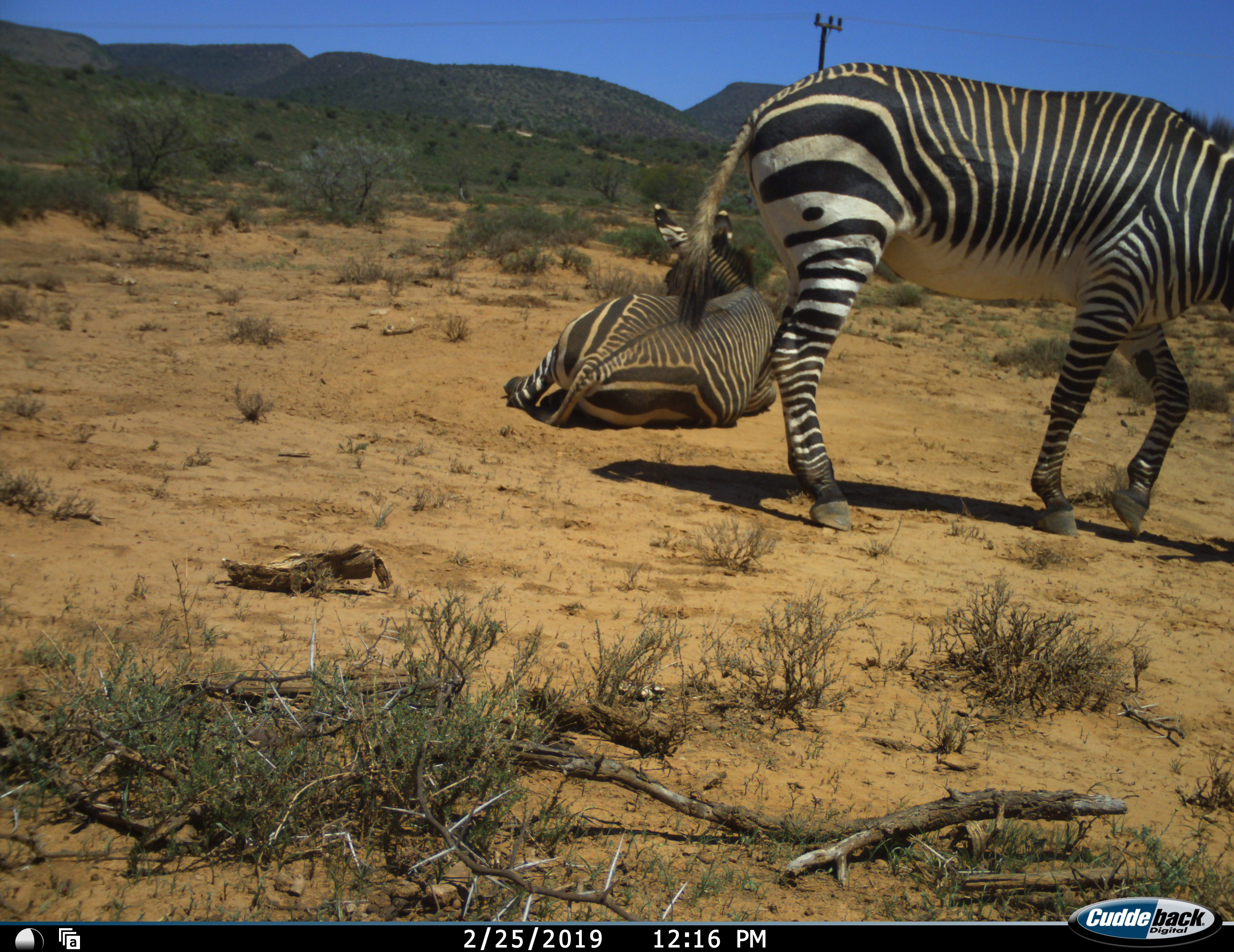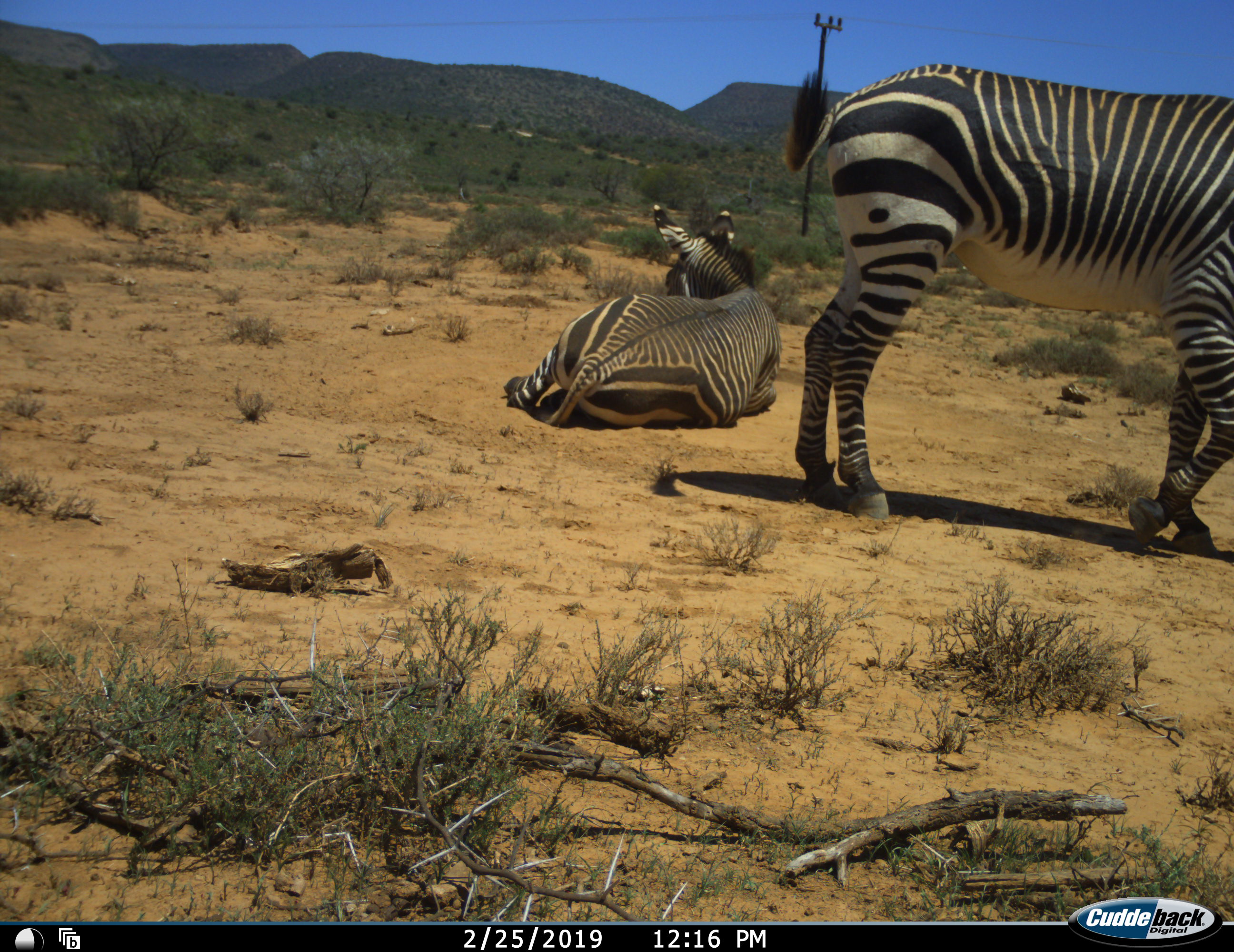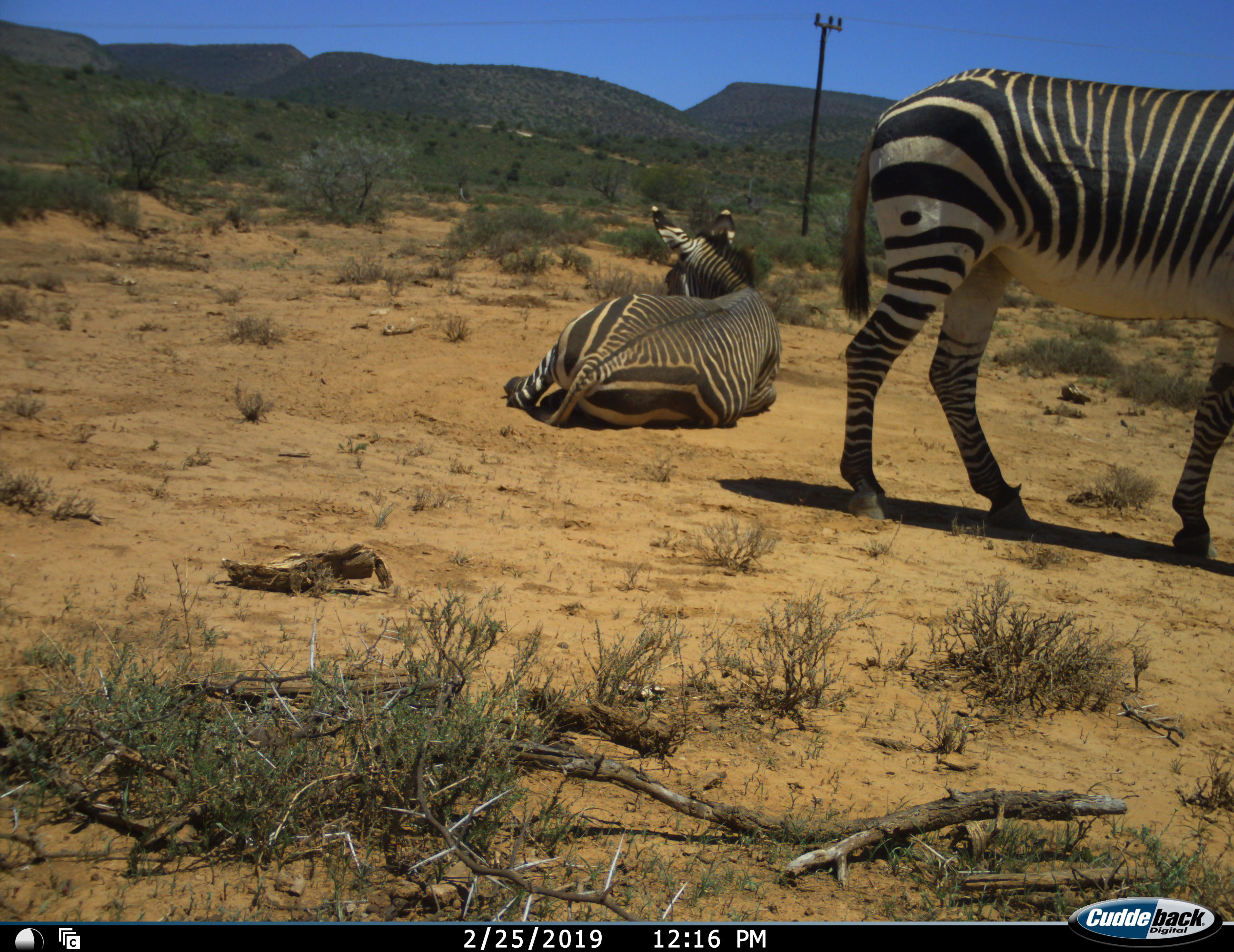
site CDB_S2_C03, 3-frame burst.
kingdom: Animalia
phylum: Chordata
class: Mammalia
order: Perissodactyla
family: Equidae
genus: Equus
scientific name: Equus zebra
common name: mountain zebra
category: zebramountain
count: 2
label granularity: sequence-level